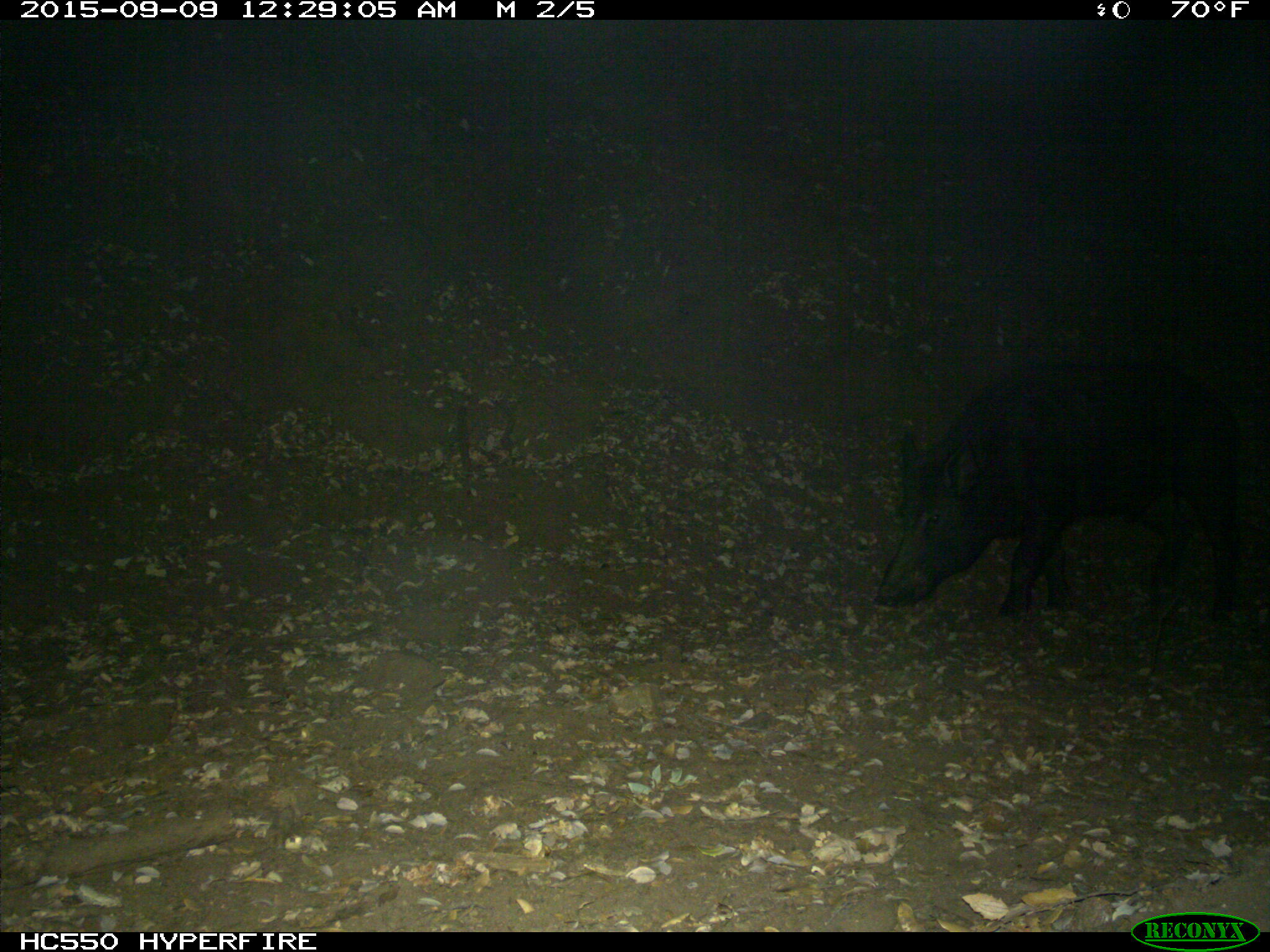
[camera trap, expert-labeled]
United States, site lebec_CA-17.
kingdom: Animalia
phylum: Chordata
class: Mammalia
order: Artiodactyla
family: Suidae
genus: Sus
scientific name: Sus scrofa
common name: wild boar